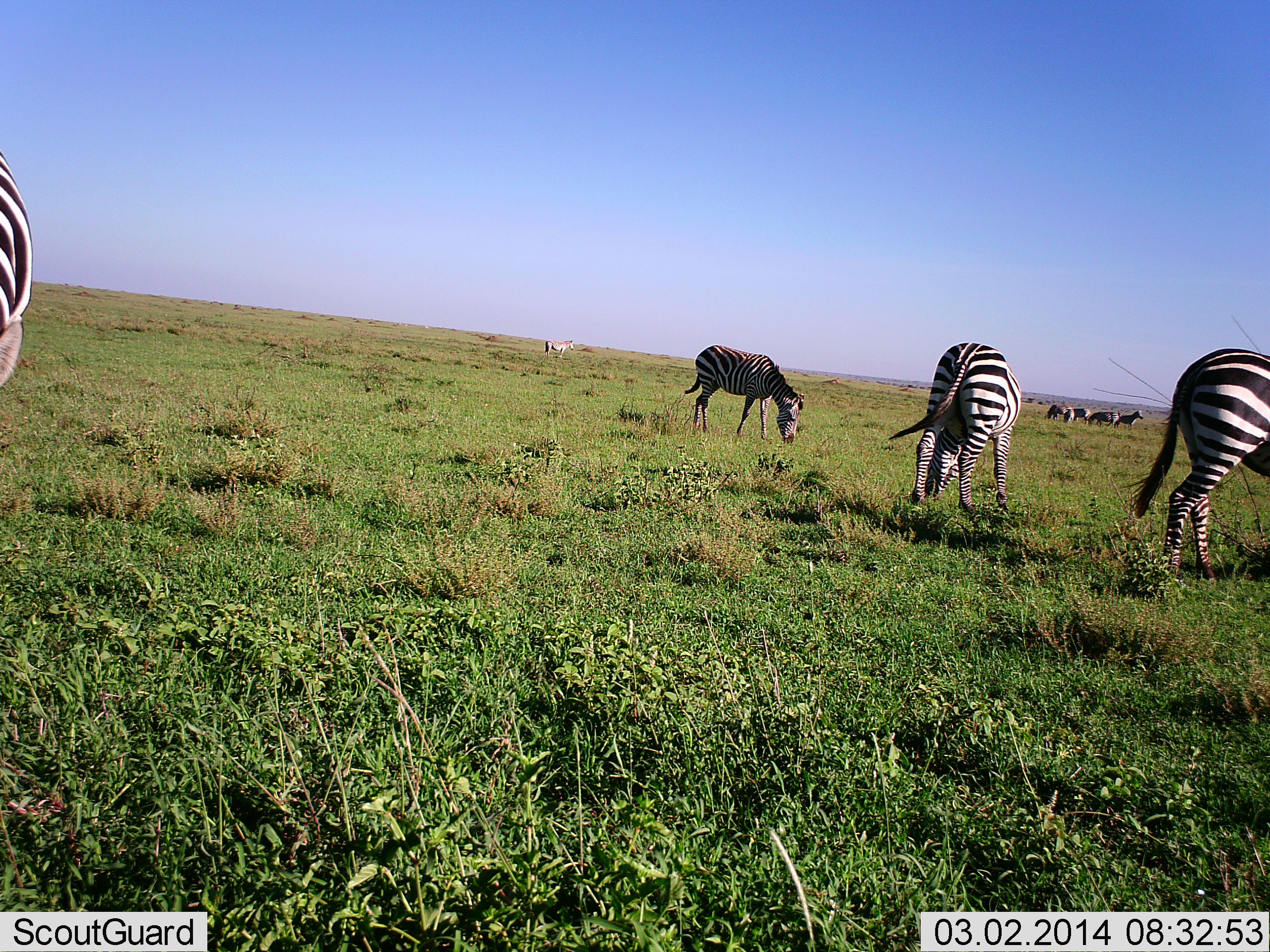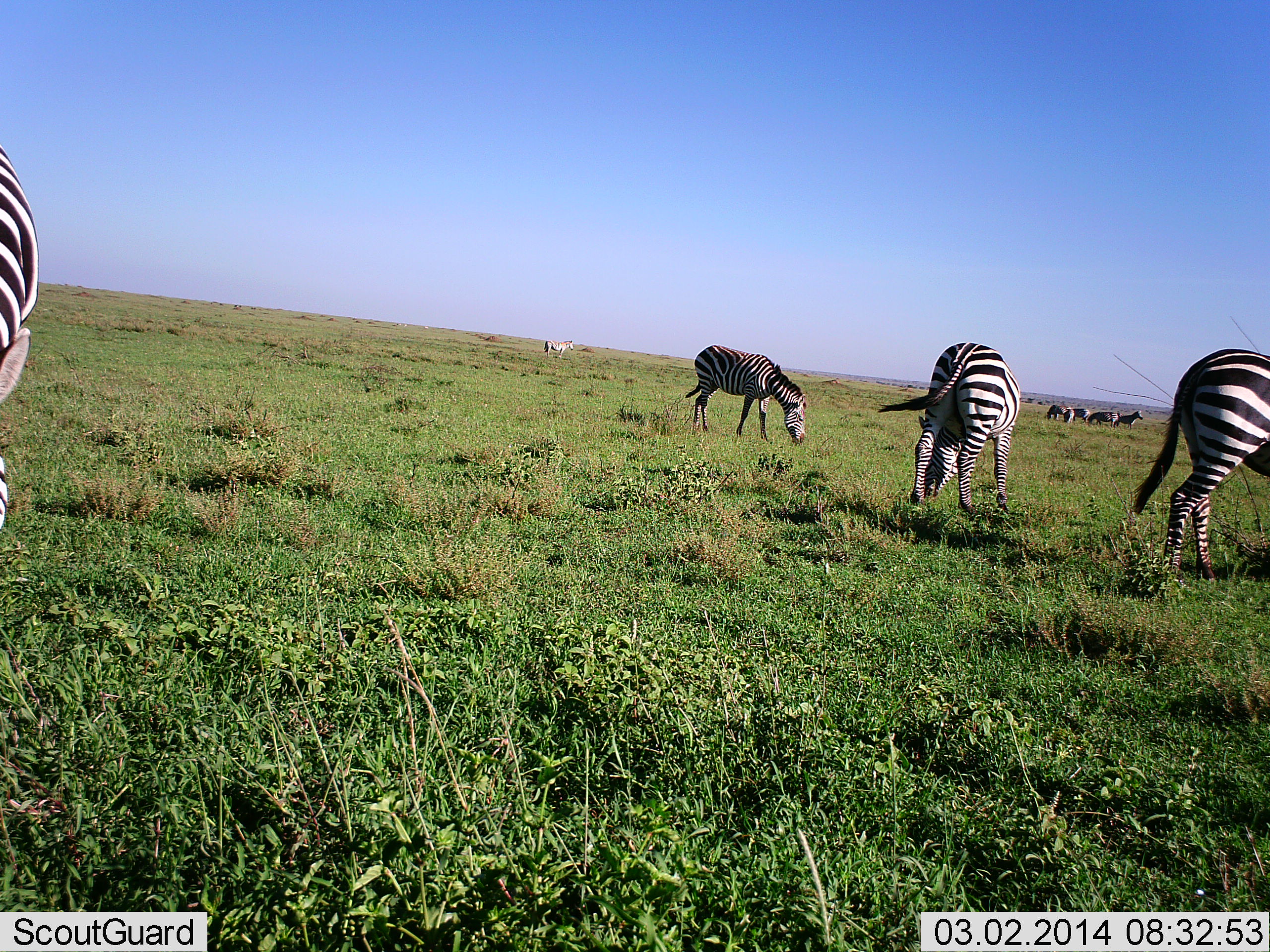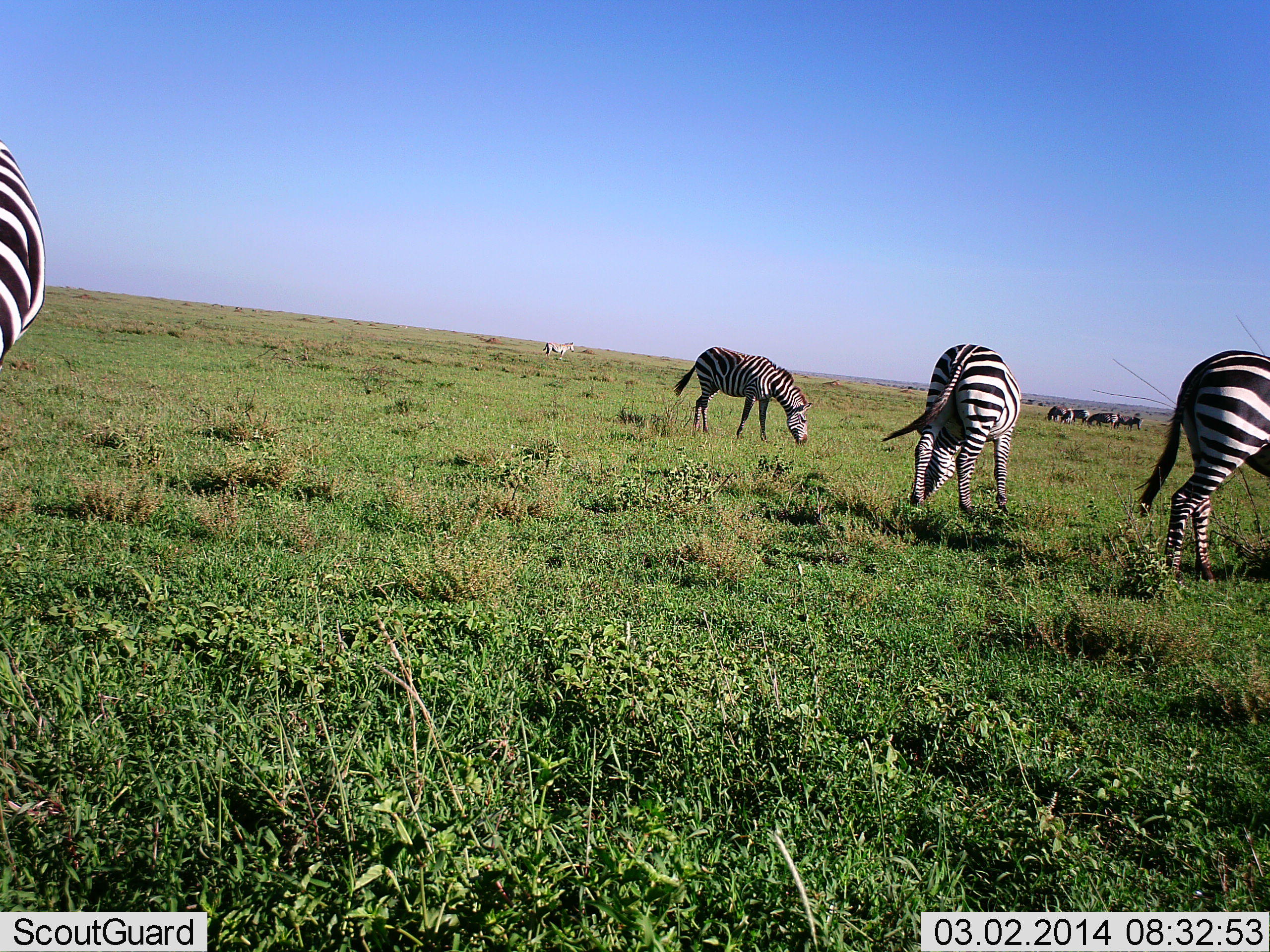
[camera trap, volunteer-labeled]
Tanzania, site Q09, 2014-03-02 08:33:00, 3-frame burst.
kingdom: Animalia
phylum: Chordata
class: Mammalia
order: Perissodactyla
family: Equidae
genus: Equus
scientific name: Equus quagga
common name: plains zebra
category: zebra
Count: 9.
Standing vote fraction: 40%.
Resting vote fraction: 10%.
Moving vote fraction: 10%.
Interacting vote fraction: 0%.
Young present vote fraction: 0%.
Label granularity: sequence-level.